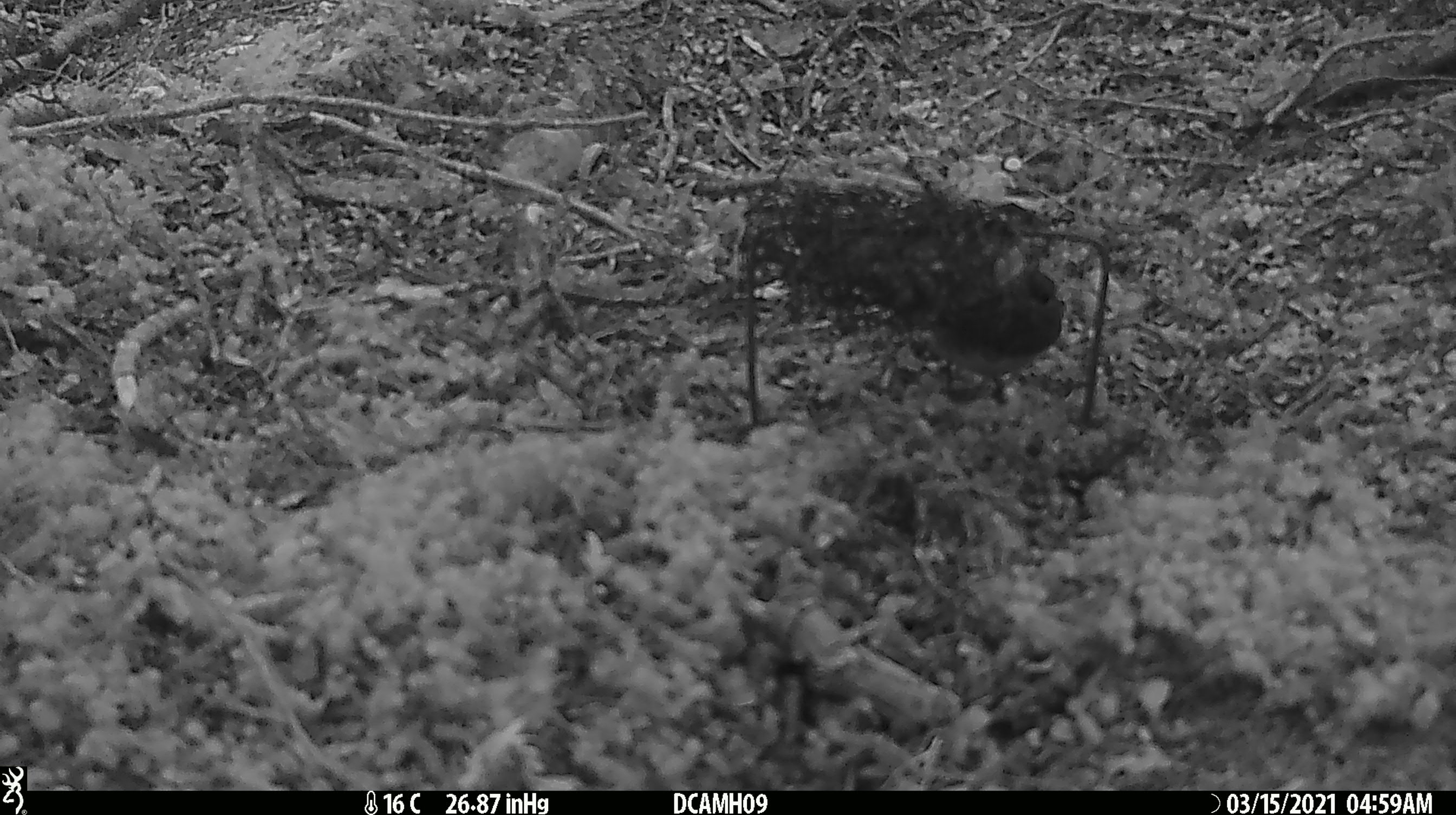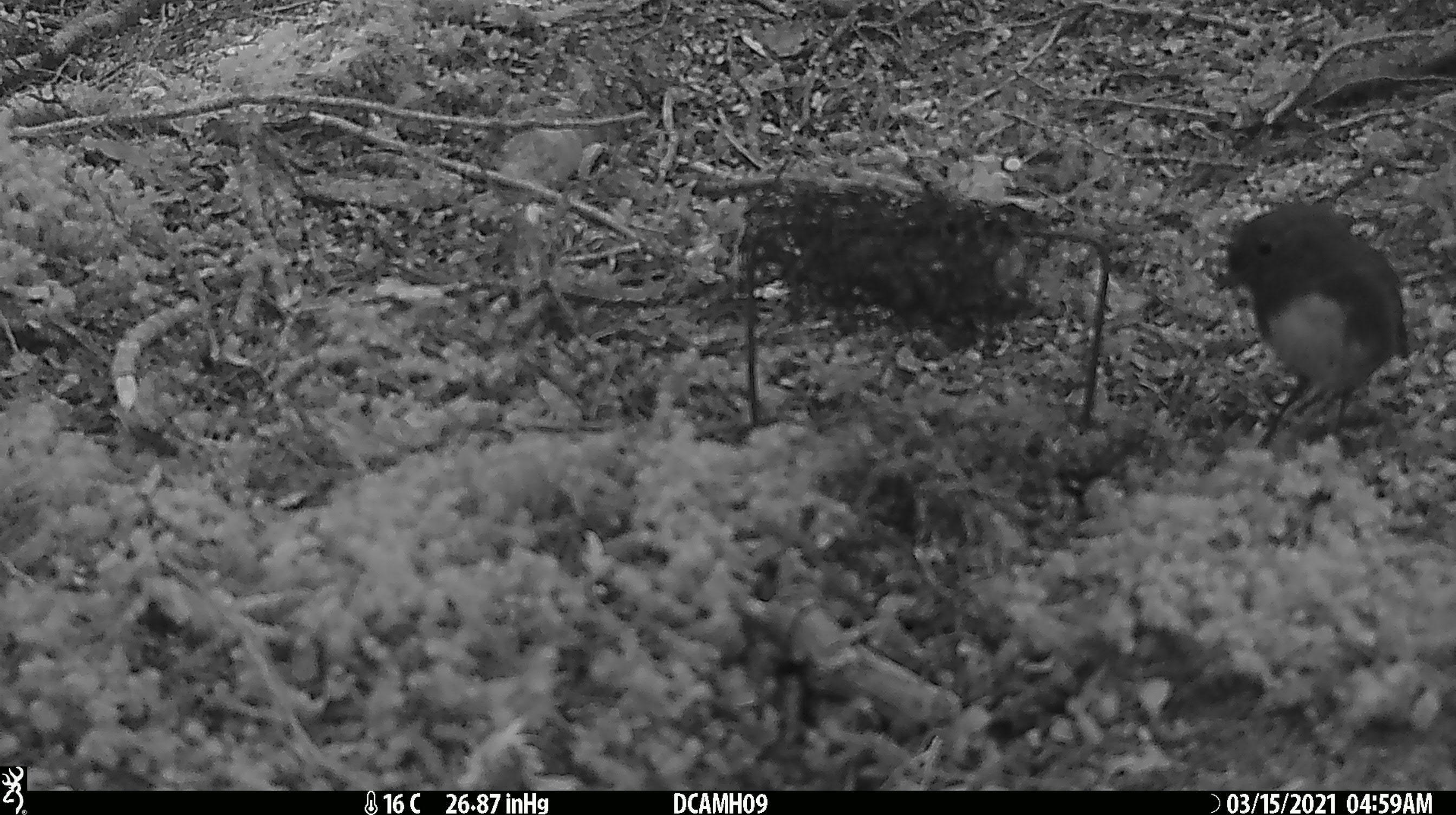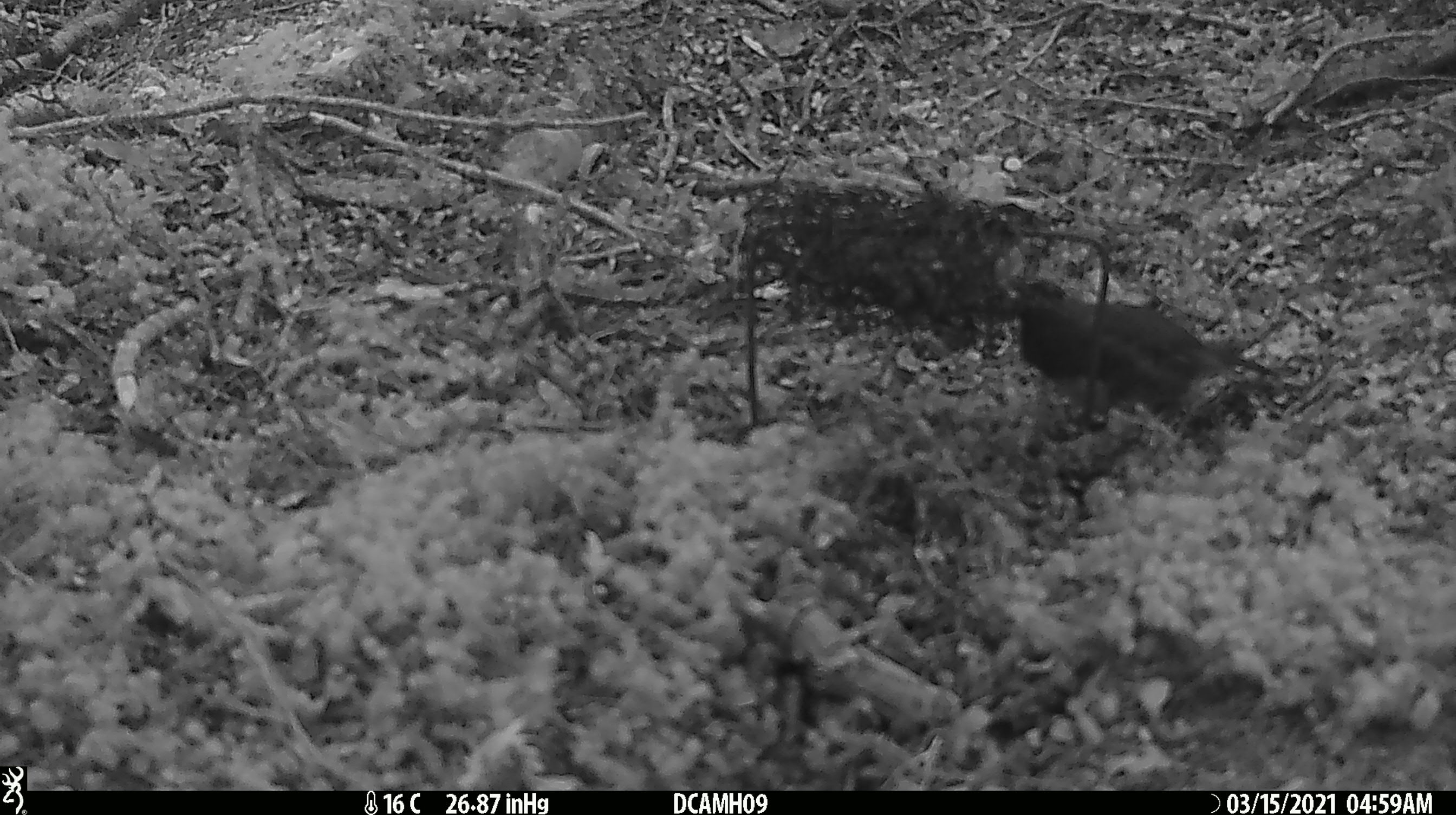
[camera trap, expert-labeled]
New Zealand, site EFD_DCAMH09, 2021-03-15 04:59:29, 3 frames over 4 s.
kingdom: Animalia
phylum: Chordata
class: Aves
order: Passeriformes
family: Petroicidae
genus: Petroica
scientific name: Petroica australis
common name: new zealand robin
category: robin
Robin (new zealand robin) (Petroica australis).